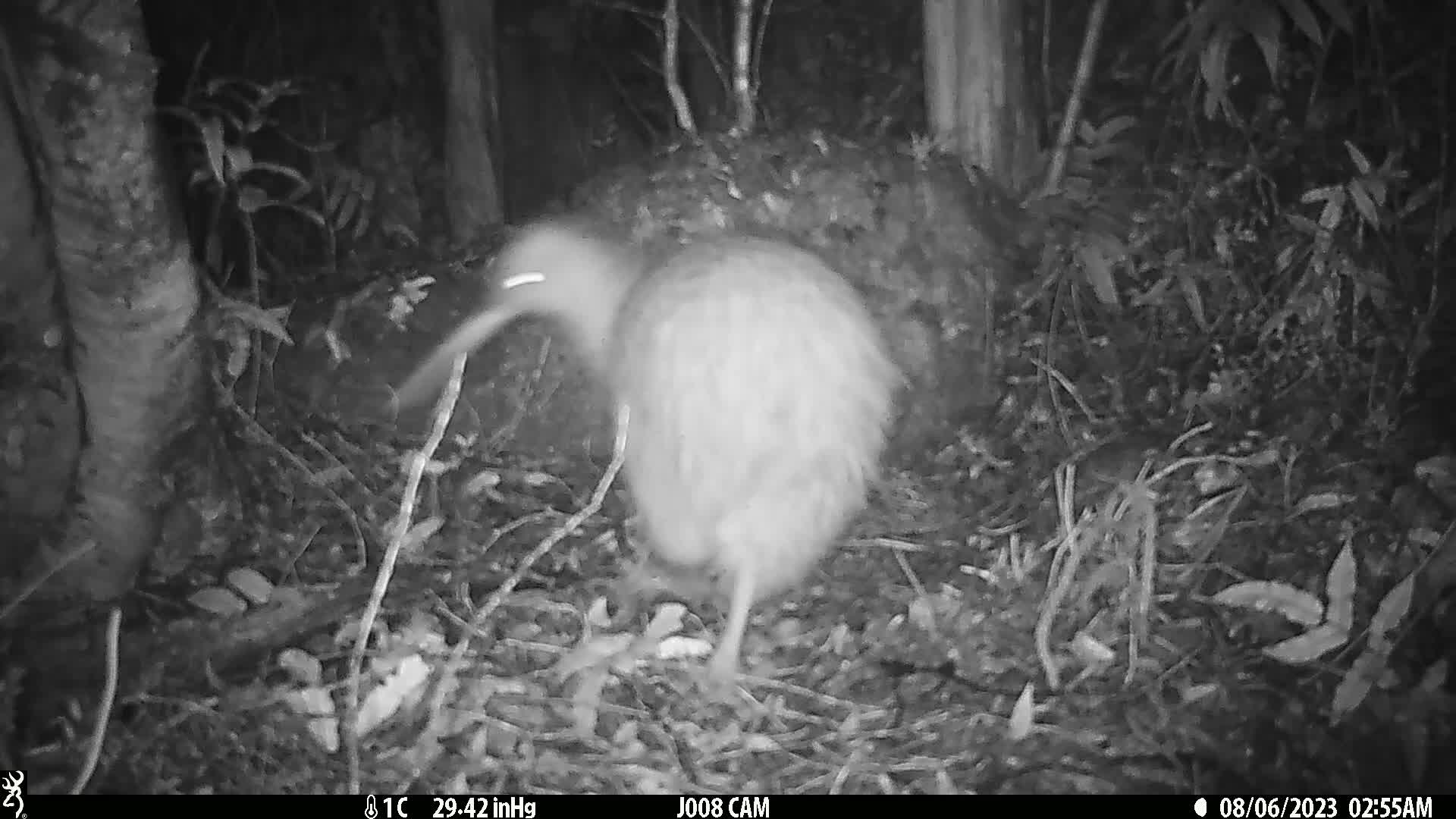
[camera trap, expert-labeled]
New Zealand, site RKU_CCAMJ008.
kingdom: Animalia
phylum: Chordata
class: Aves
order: Apterygiformes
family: Apterygidae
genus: Apteryx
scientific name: Apteryx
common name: kiwi